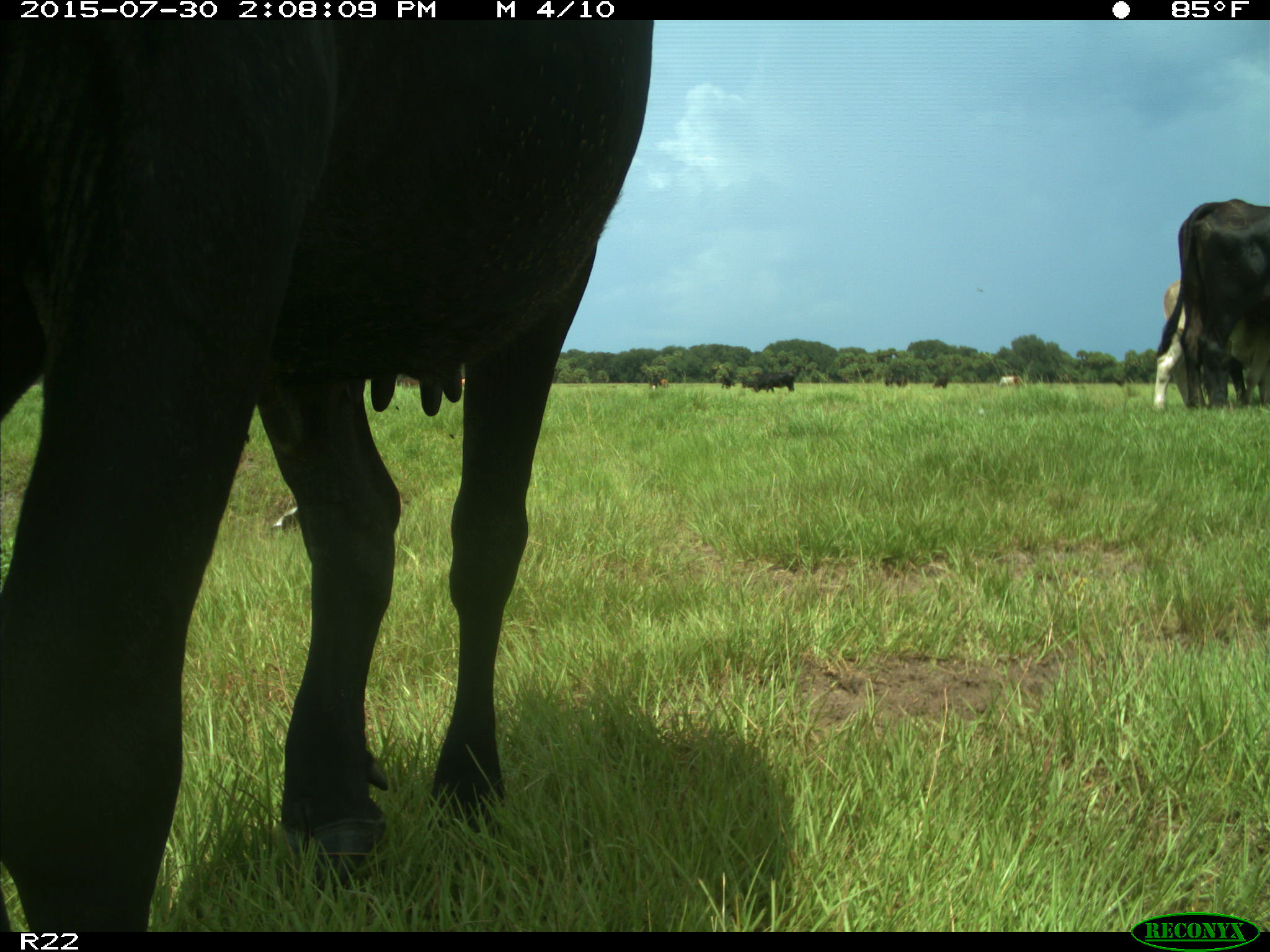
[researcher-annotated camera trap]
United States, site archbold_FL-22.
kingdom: Animalia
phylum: Chordata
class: Mammalia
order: Artiodactyla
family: Bovidae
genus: Bos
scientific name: Bos taurus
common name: domestic cow